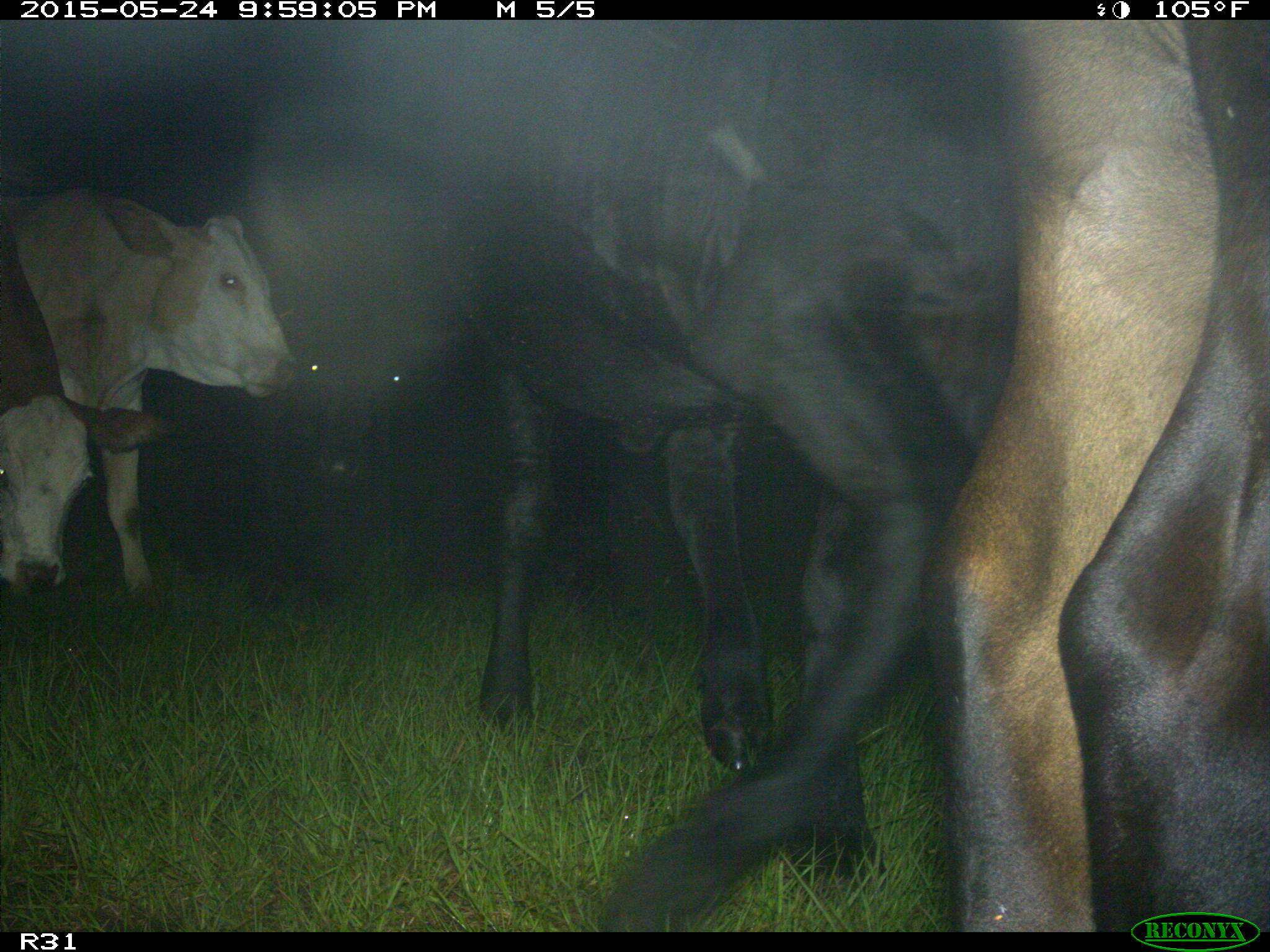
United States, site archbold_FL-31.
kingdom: Animalia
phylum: Chordata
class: Mammalia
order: Artiodactyla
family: Bovidae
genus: Bos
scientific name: Bos taurus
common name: domestic cow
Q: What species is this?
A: Bos taurus (domestic cow).